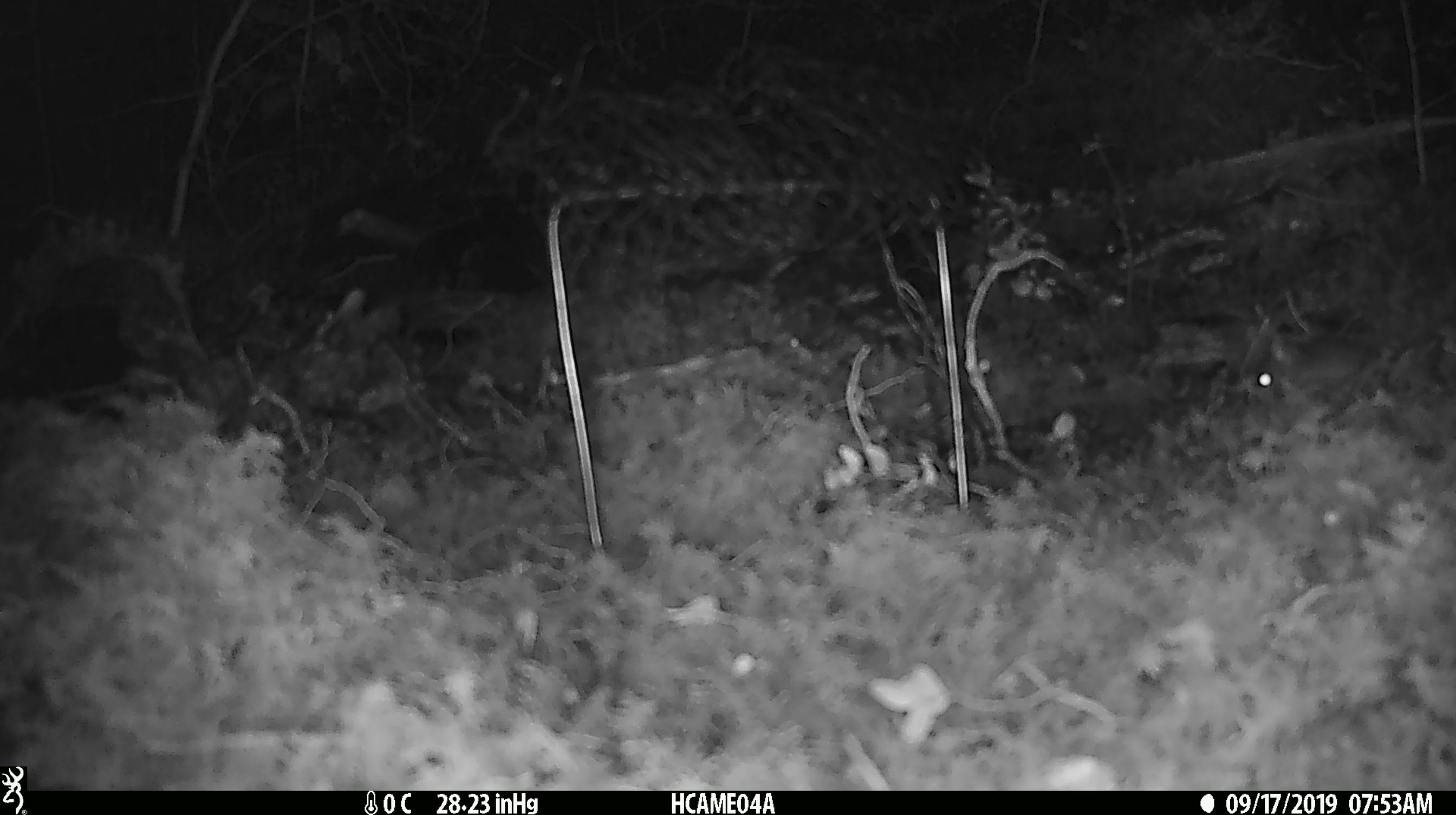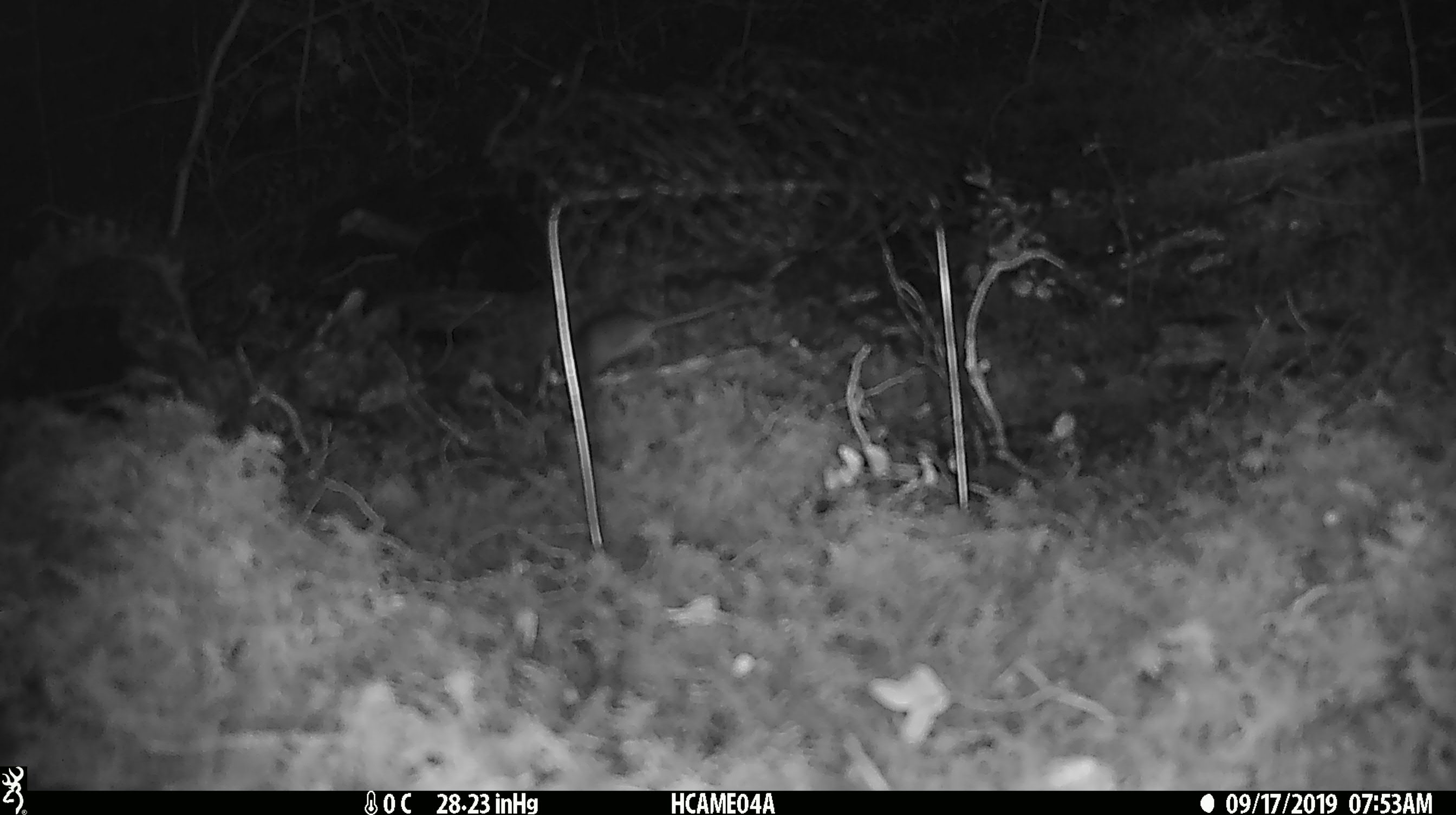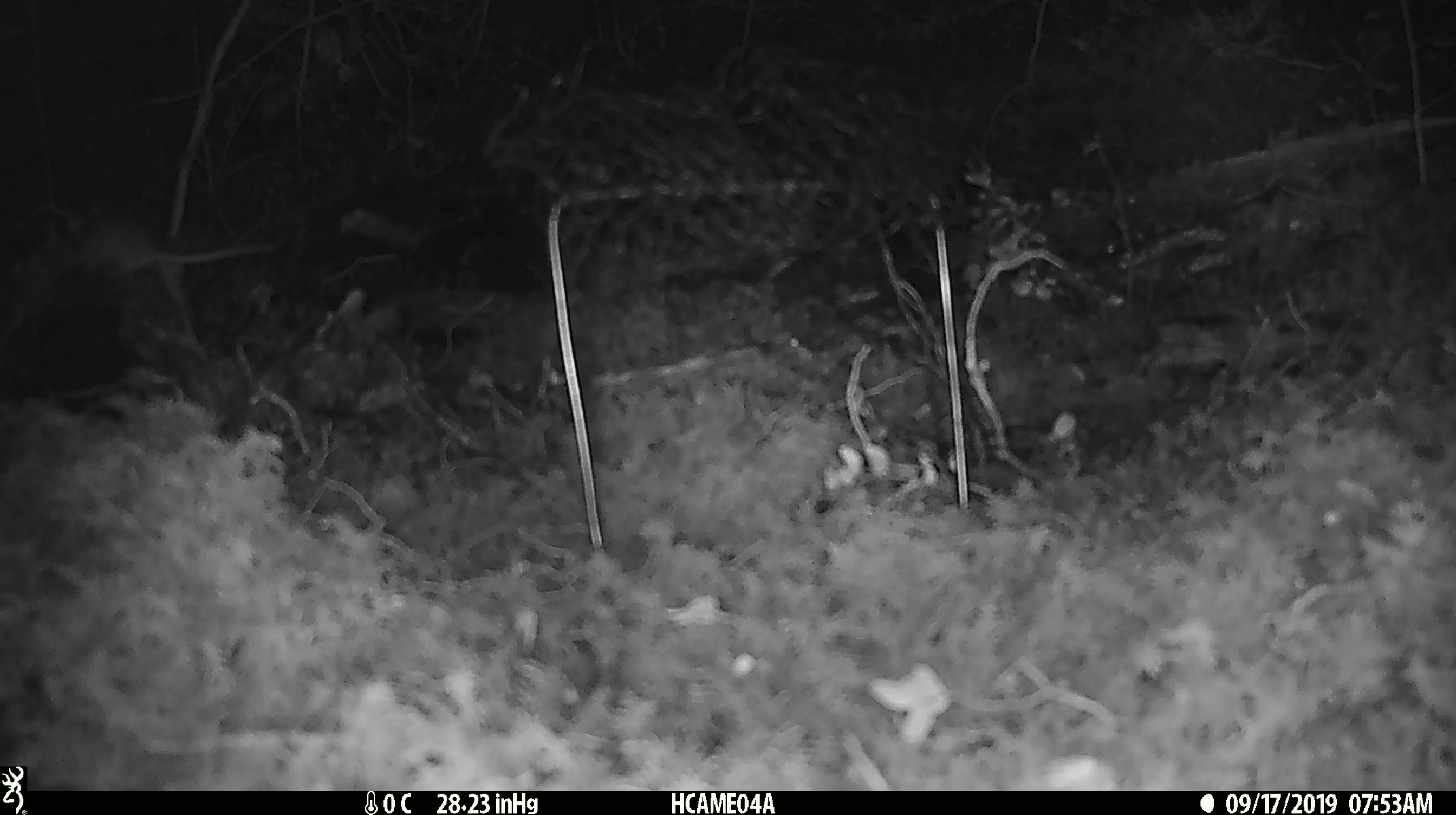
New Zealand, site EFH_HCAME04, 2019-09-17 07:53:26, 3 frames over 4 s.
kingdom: Animalia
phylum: Chordata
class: Mammalia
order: Rodentia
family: Muridae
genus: Mus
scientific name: Mus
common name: mouse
Mouse (Mus).